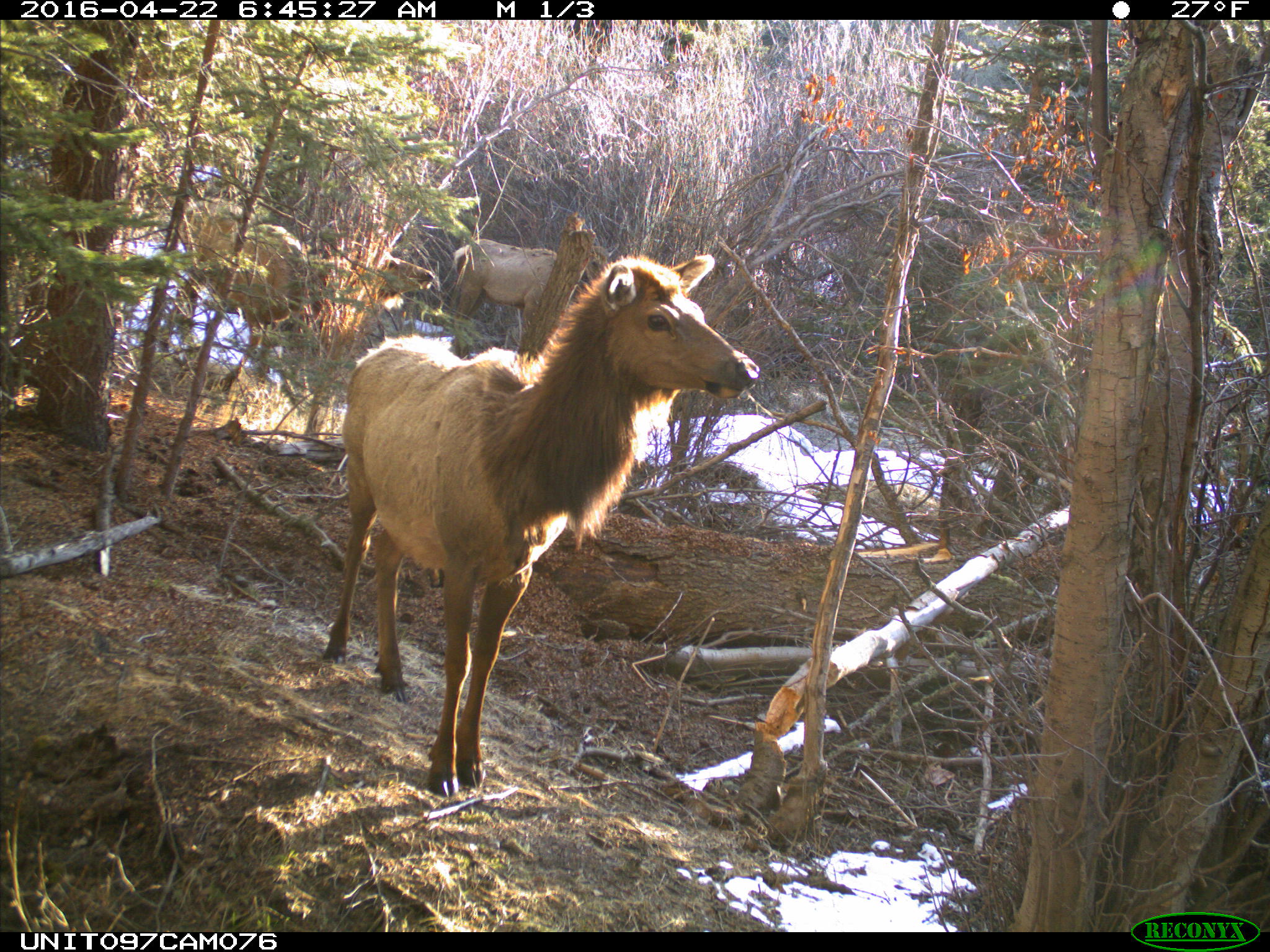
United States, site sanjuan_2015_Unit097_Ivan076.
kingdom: Animalia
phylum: Chordata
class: Mammalia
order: Artiodactyla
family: Cervidae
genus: Cervus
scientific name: Cervus elaphus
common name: red deer